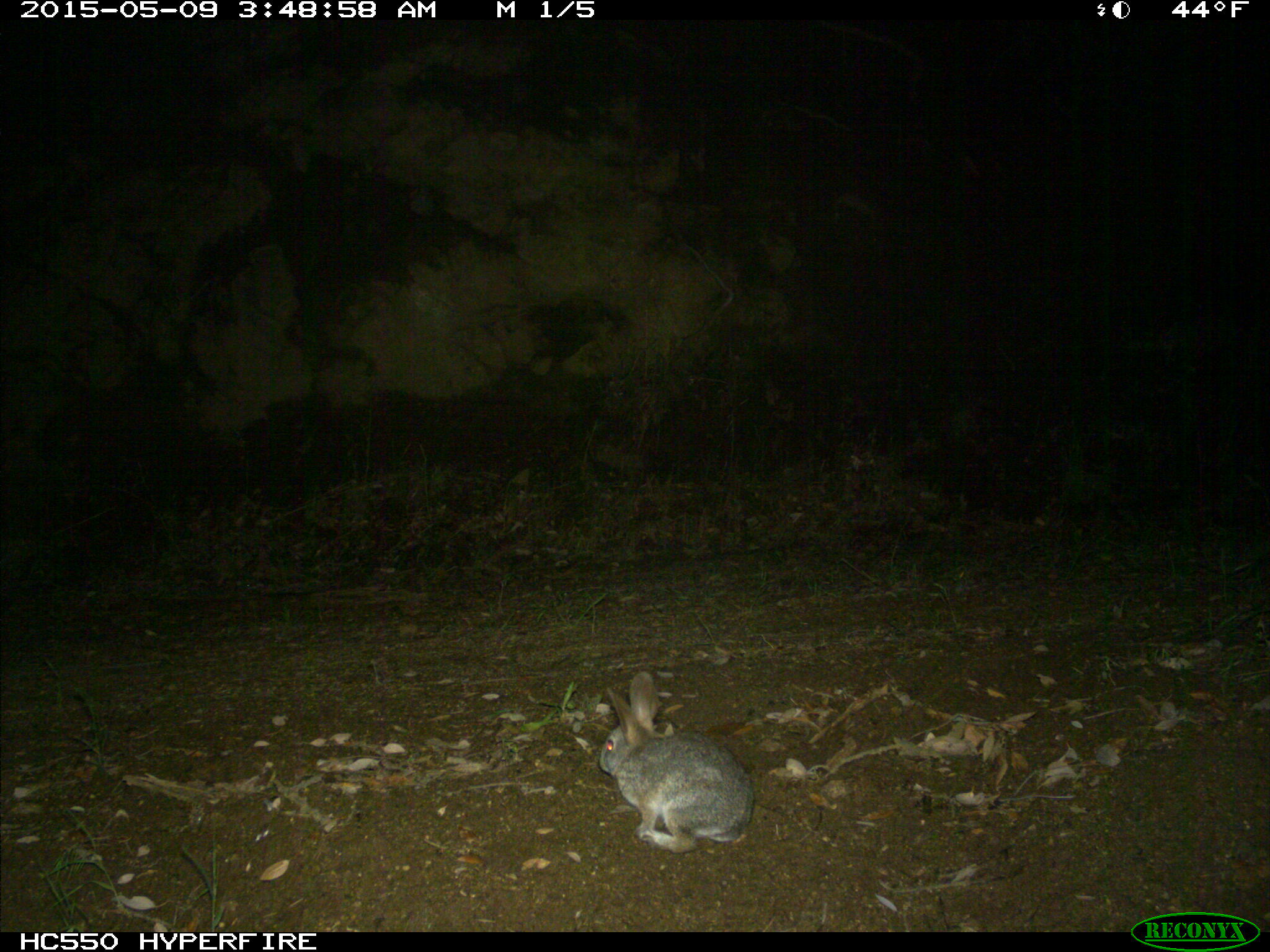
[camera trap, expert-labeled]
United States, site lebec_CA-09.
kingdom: Animalia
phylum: Chordata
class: Mammalia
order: Lagomorpha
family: Leporidae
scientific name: Leporidae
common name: rabbits and hares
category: unidentified rabbit